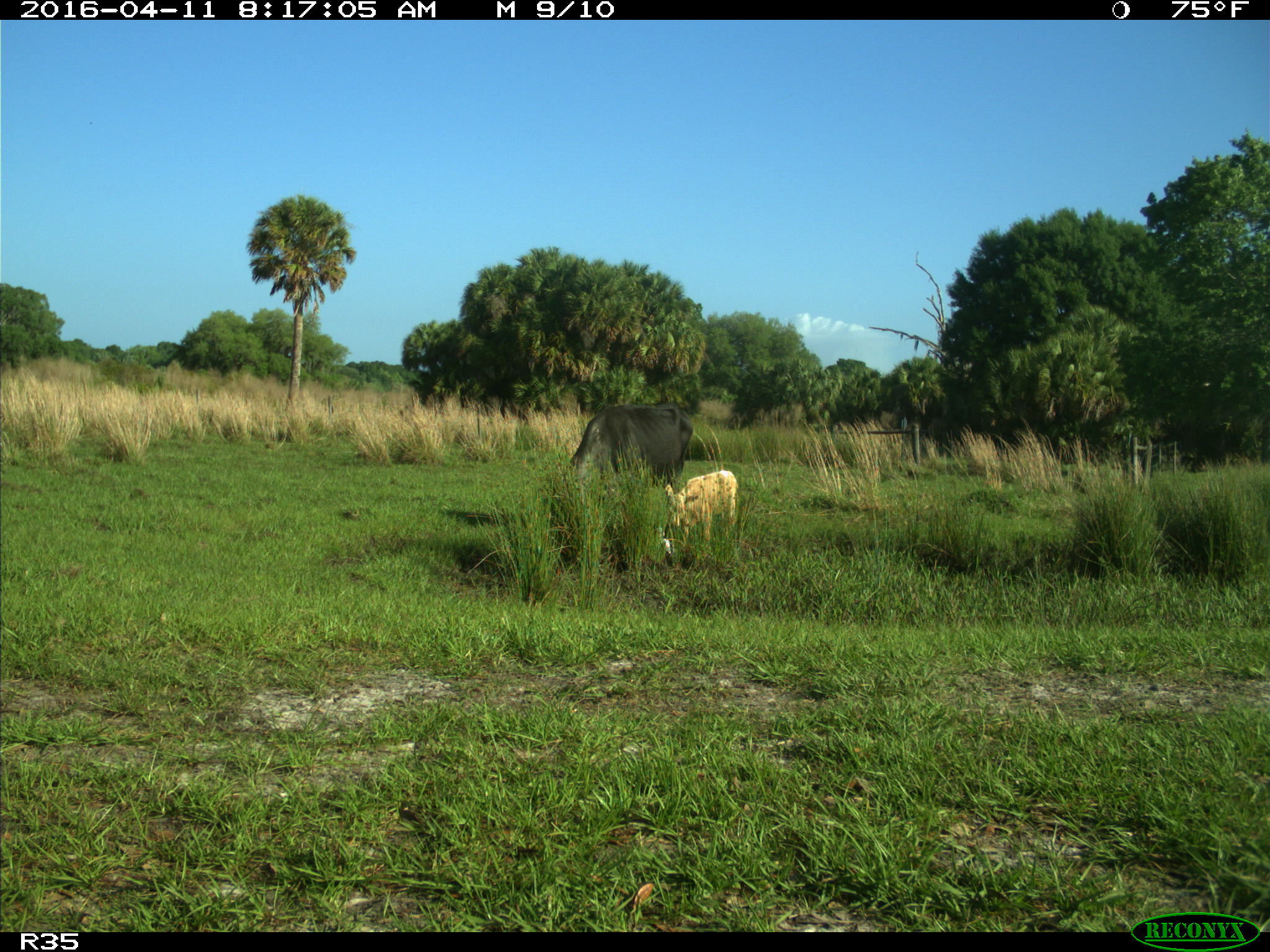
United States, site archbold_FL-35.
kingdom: Animalia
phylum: Chordata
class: Mammalia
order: Artiodactyla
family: Bovidae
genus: Bos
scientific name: Bos taurus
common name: domestic cow